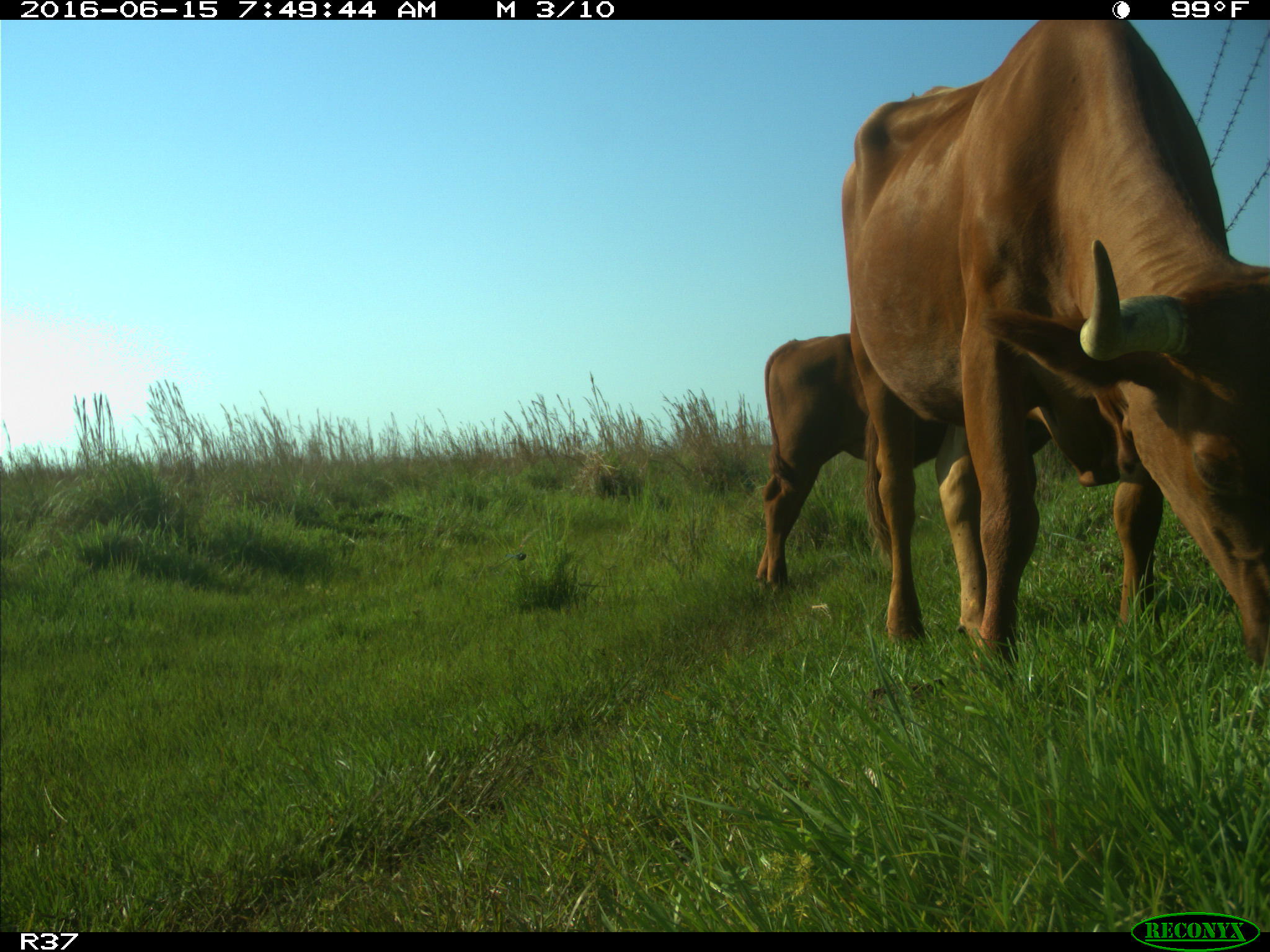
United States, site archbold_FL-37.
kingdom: Animalia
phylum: Chordata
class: Mammalia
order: Artiodactyla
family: Bovidae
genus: Bos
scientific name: Bos taurus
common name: domestic cow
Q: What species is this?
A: Bos taurus (domestic cow).